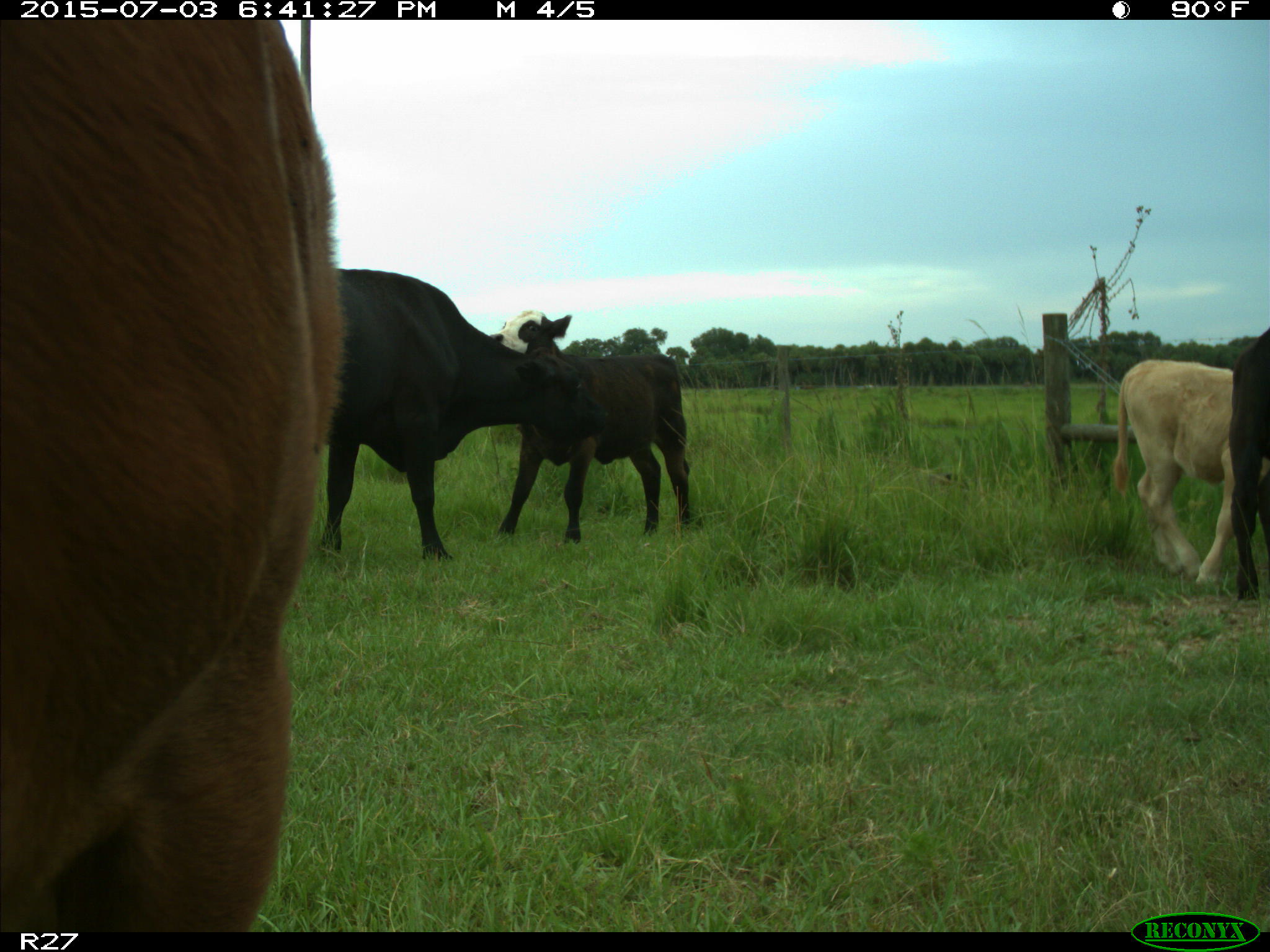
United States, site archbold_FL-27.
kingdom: Animalia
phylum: Chordata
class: Mammalia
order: Artiodactyla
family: Bovidae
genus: Bos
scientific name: Bos taurus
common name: domestic cow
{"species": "Bos taurus (domestic cow)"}